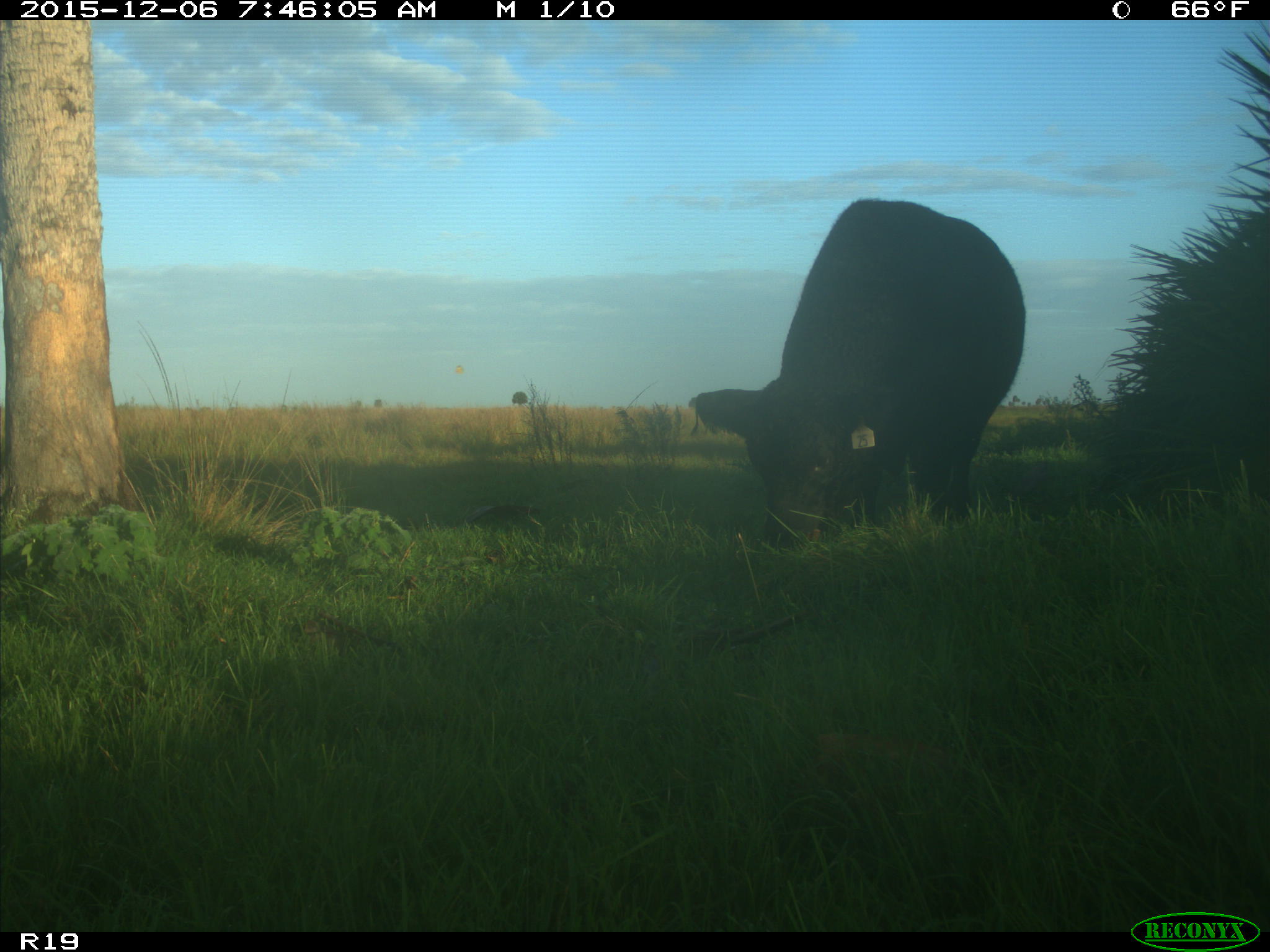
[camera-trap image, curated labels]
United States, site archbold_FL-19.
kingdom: Animalia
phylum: Chordata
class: Mammalia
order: Artiodactyla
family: Bovidae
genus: Bos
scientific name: Bos taurus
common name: domestic cow